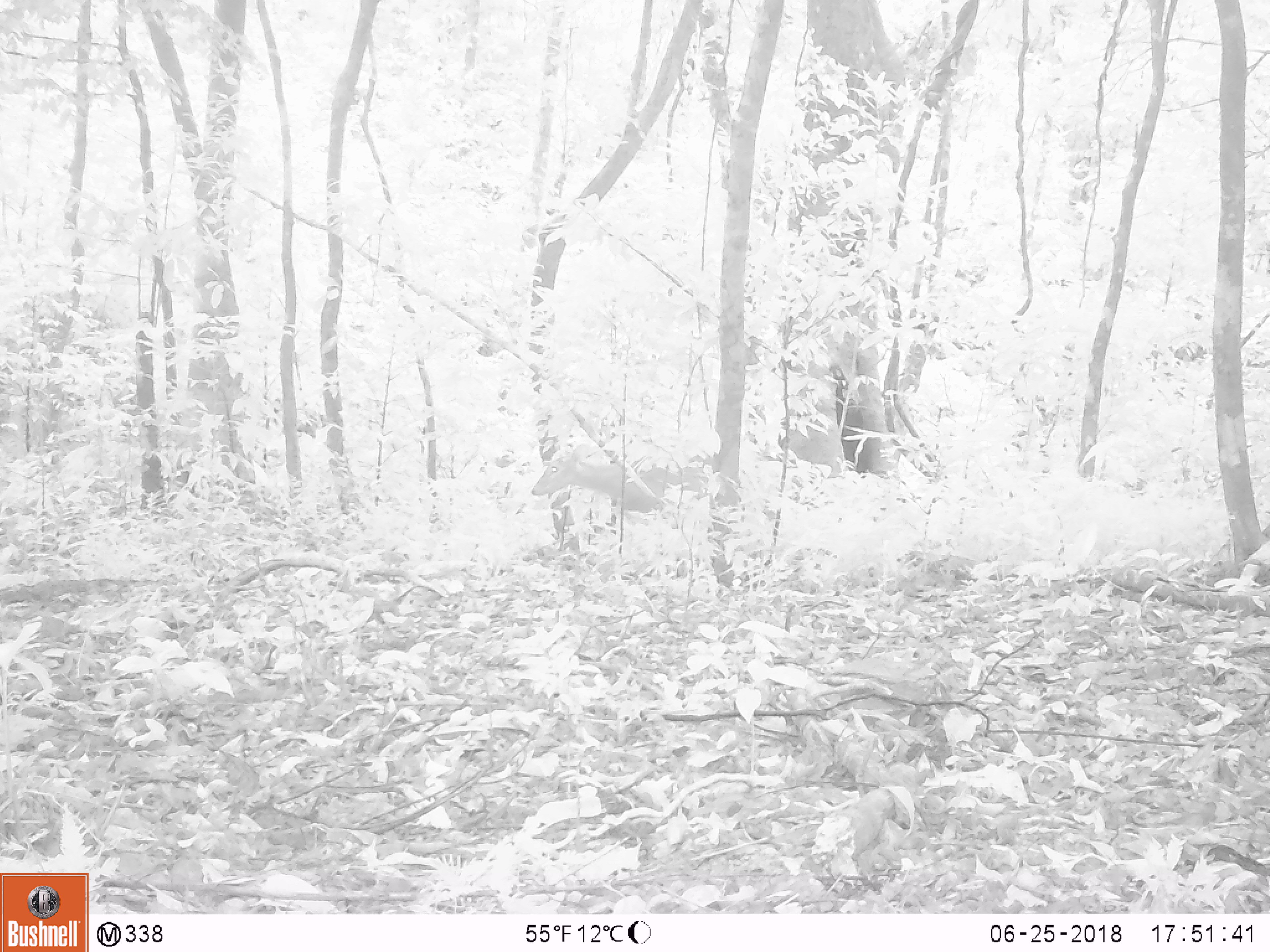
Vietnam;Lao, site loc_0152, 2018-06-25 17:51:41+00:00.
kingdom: Animalia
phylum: Chordata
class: Mammalia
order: Artiodactyla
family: Cervidae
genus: Muntiacus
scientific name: Muntiacus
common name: muntjacs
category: unidentified muntjac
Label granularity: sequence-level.